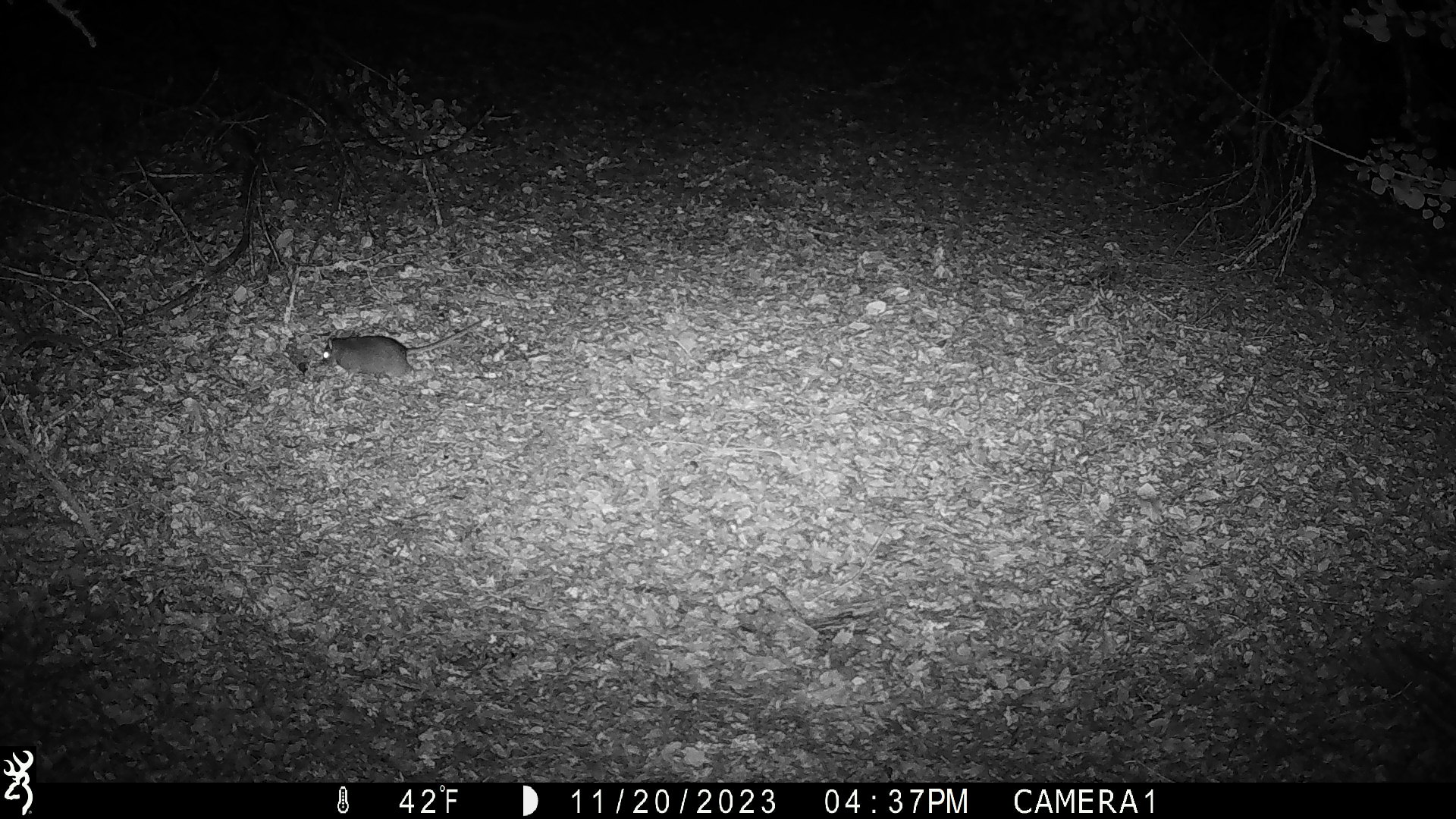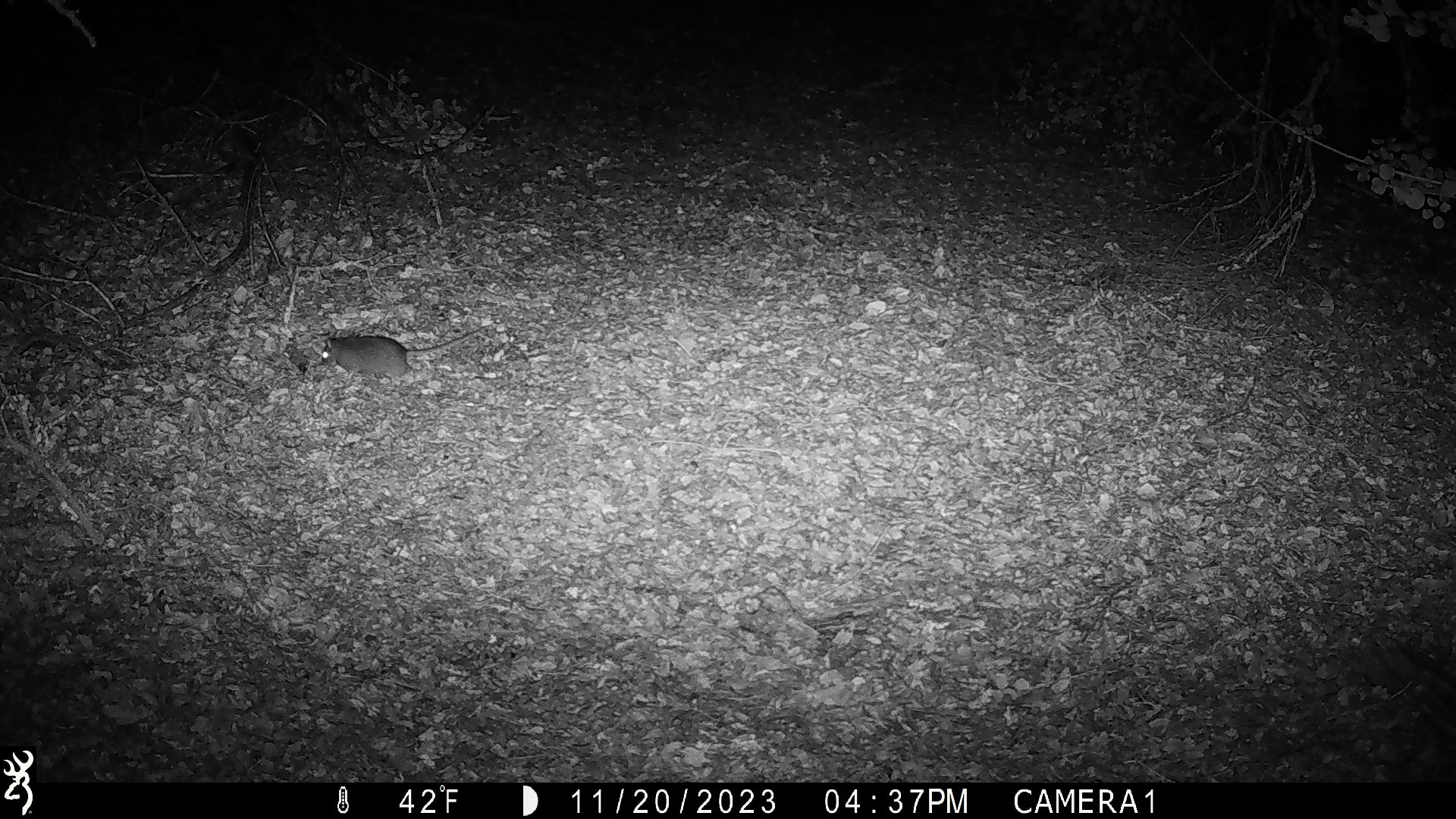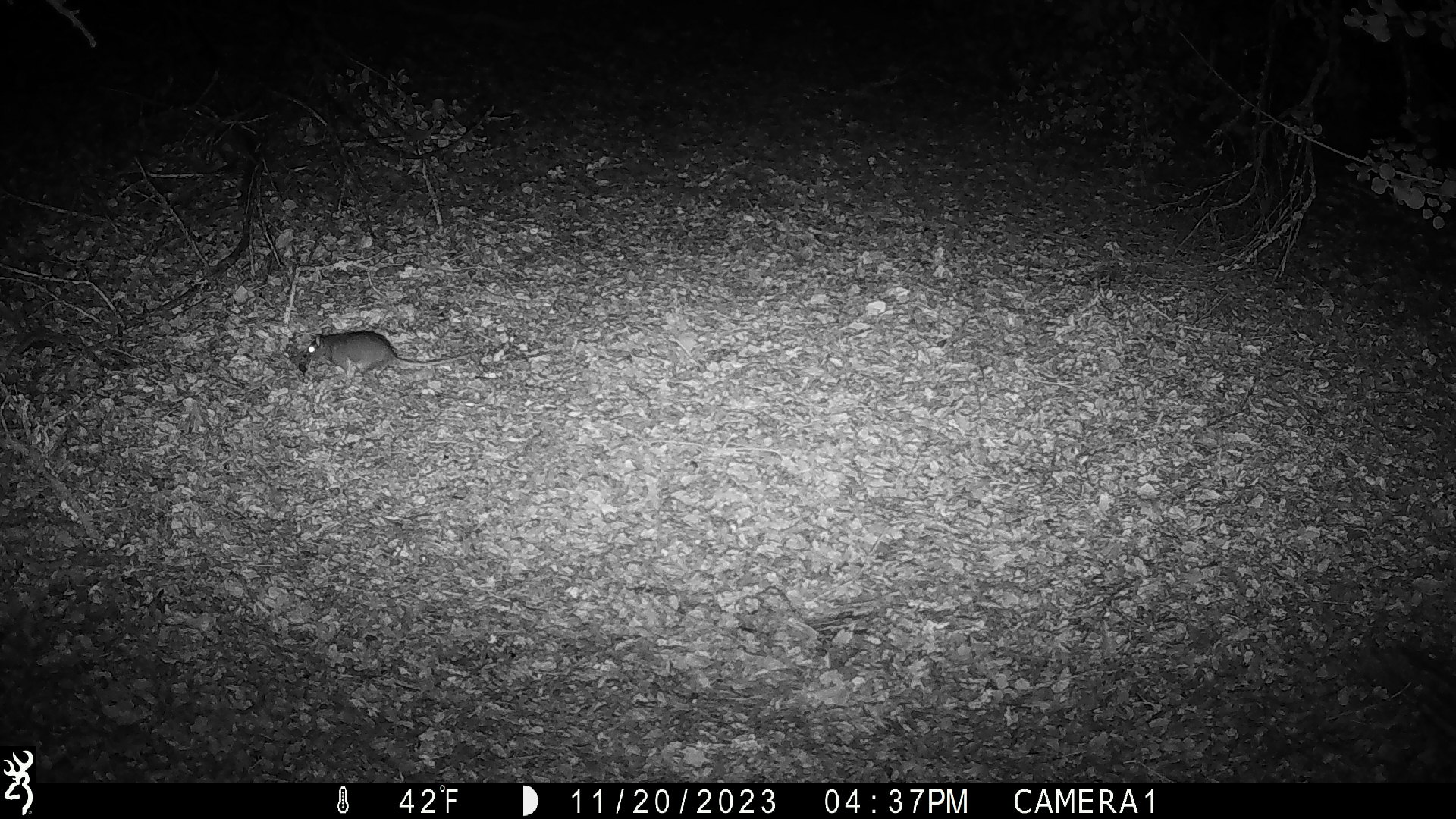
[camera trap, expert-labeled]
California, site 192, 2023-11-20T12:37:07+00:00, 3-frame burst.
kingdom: Animalia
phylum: Chordata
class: Mammalia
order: Rodentia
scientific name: Rodentia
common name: mouse or rat